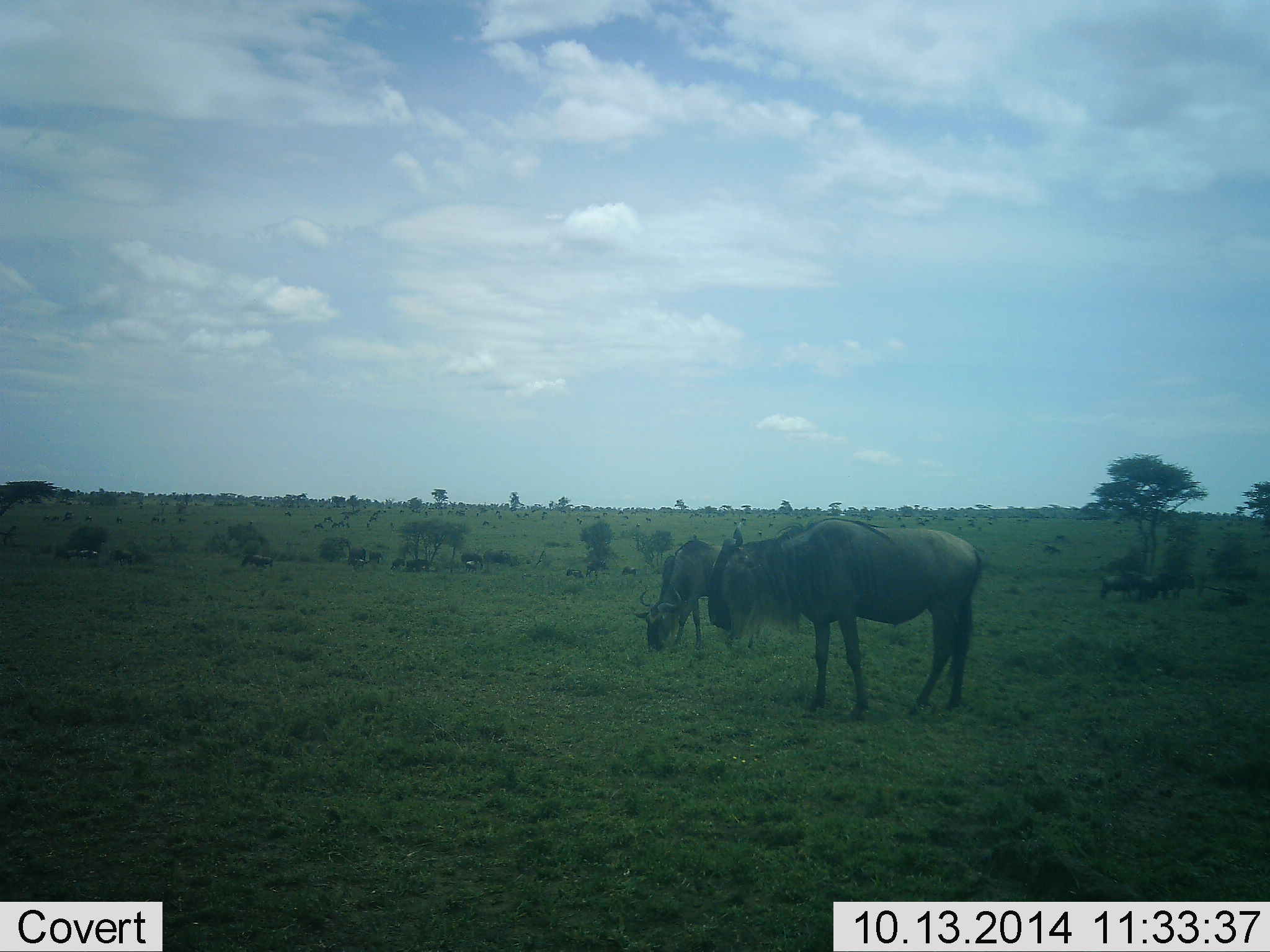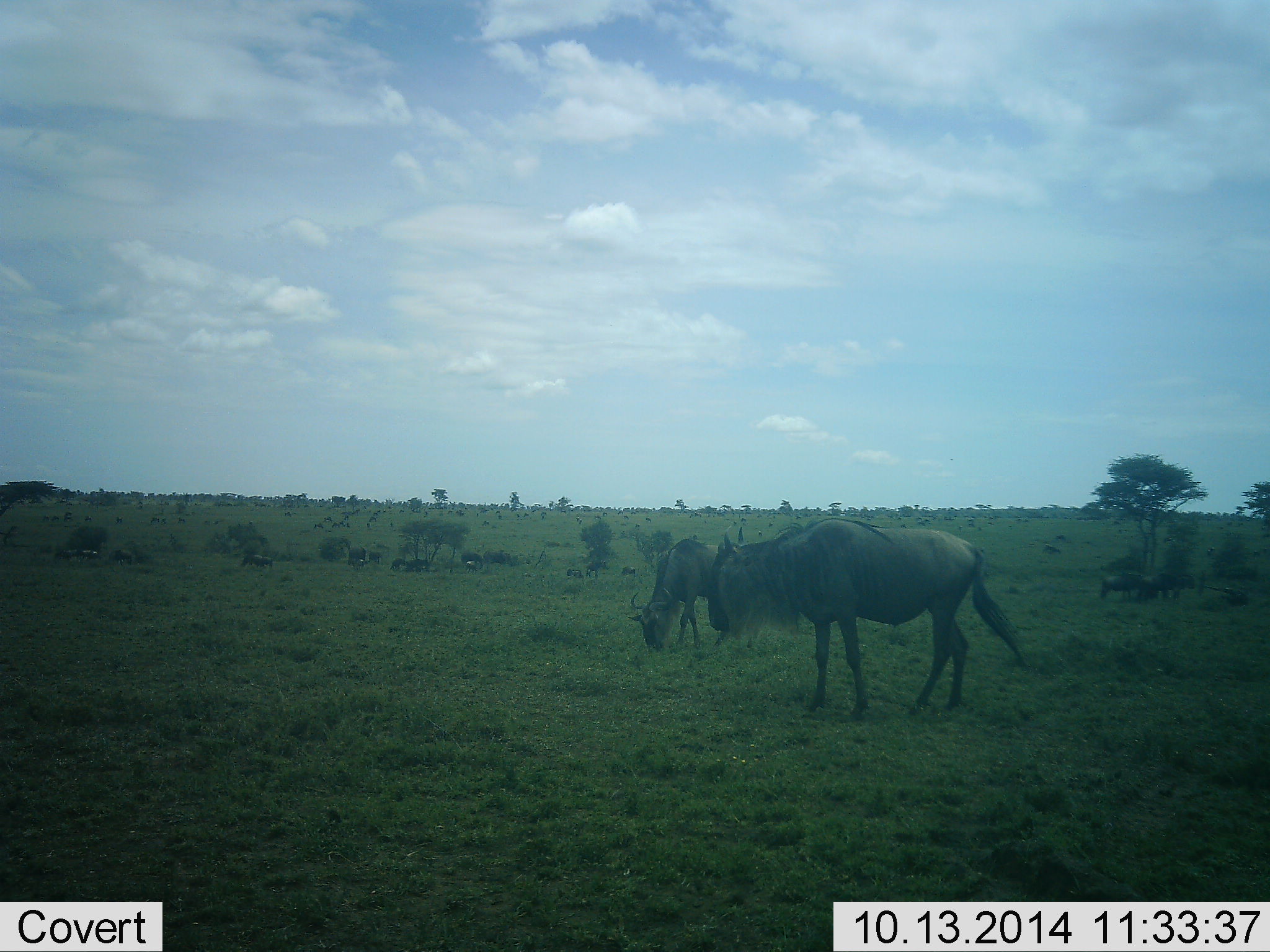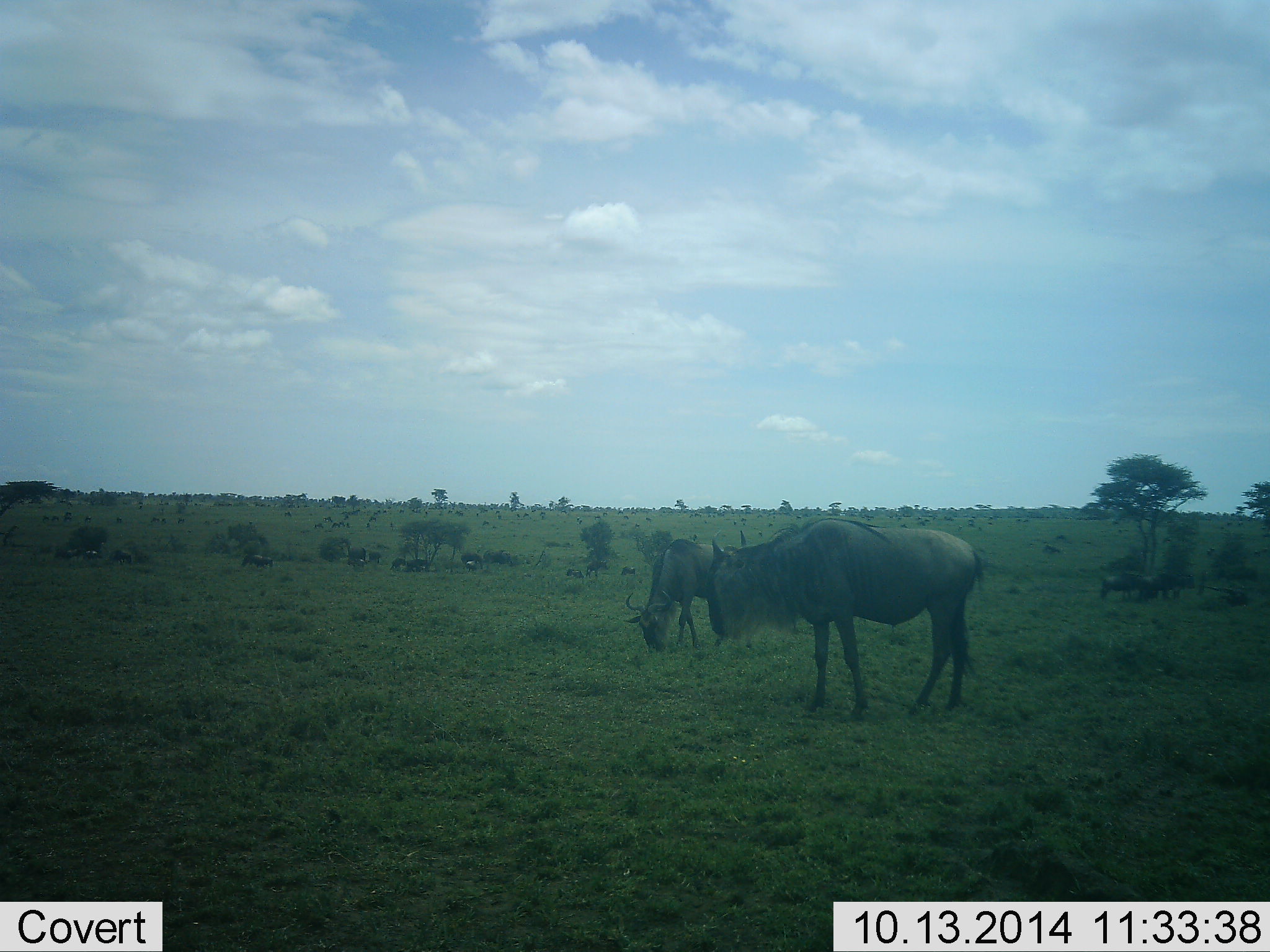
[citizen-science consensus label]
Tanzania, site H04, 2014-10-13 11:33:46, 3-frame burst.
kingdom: Animalia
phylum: Chordata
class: Mammalia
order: Artiodactyla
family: Bovidae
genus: Connochaetes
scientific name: Connochaetes taurinus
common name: blue wildebeest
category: wildebeest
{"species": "wildebeest (blue wildebeest) (Connochaetes taurinus)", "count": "2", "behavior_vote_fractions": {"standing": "40%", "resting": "0%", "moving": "20%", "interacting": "0%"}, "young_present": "0%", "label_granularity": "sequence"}